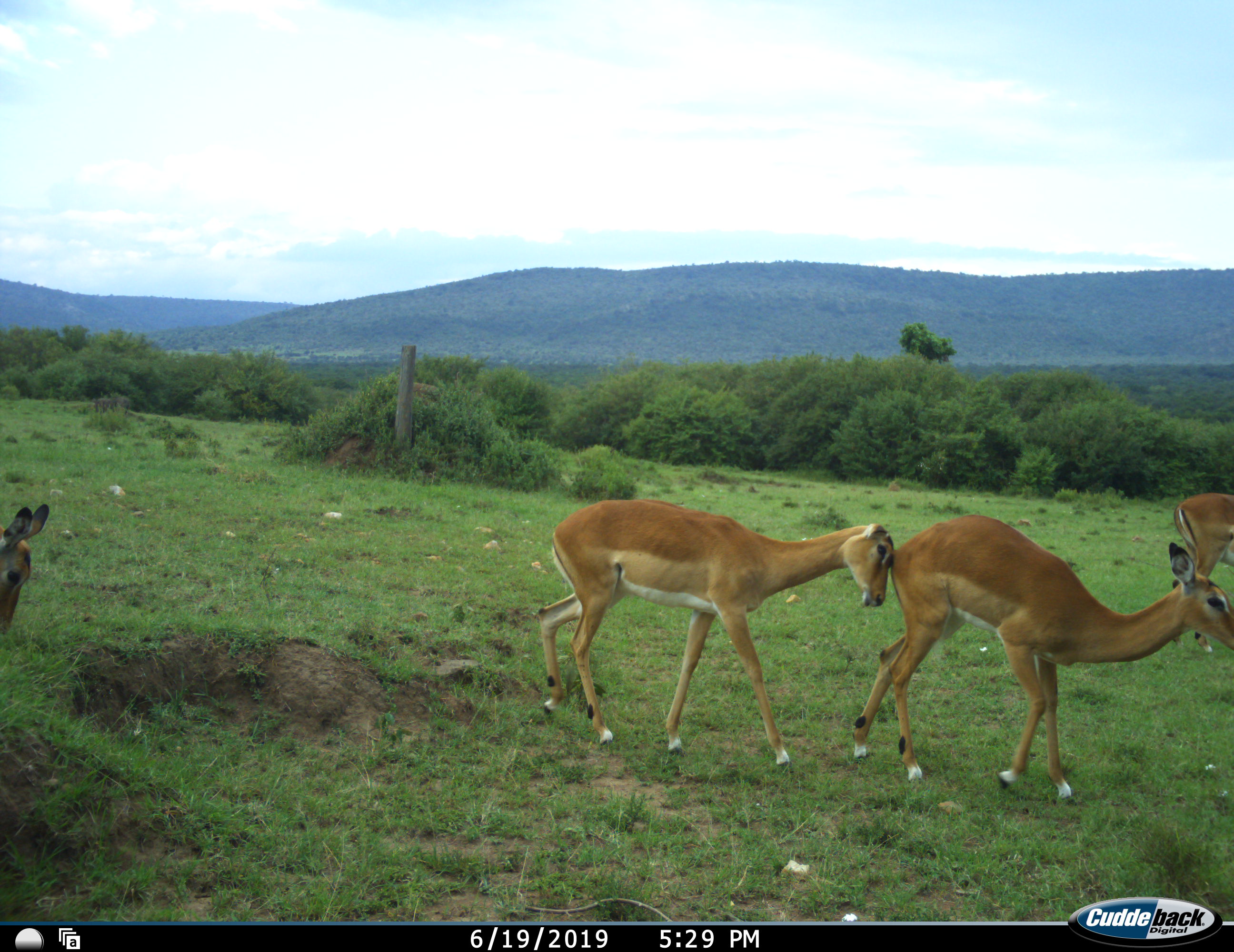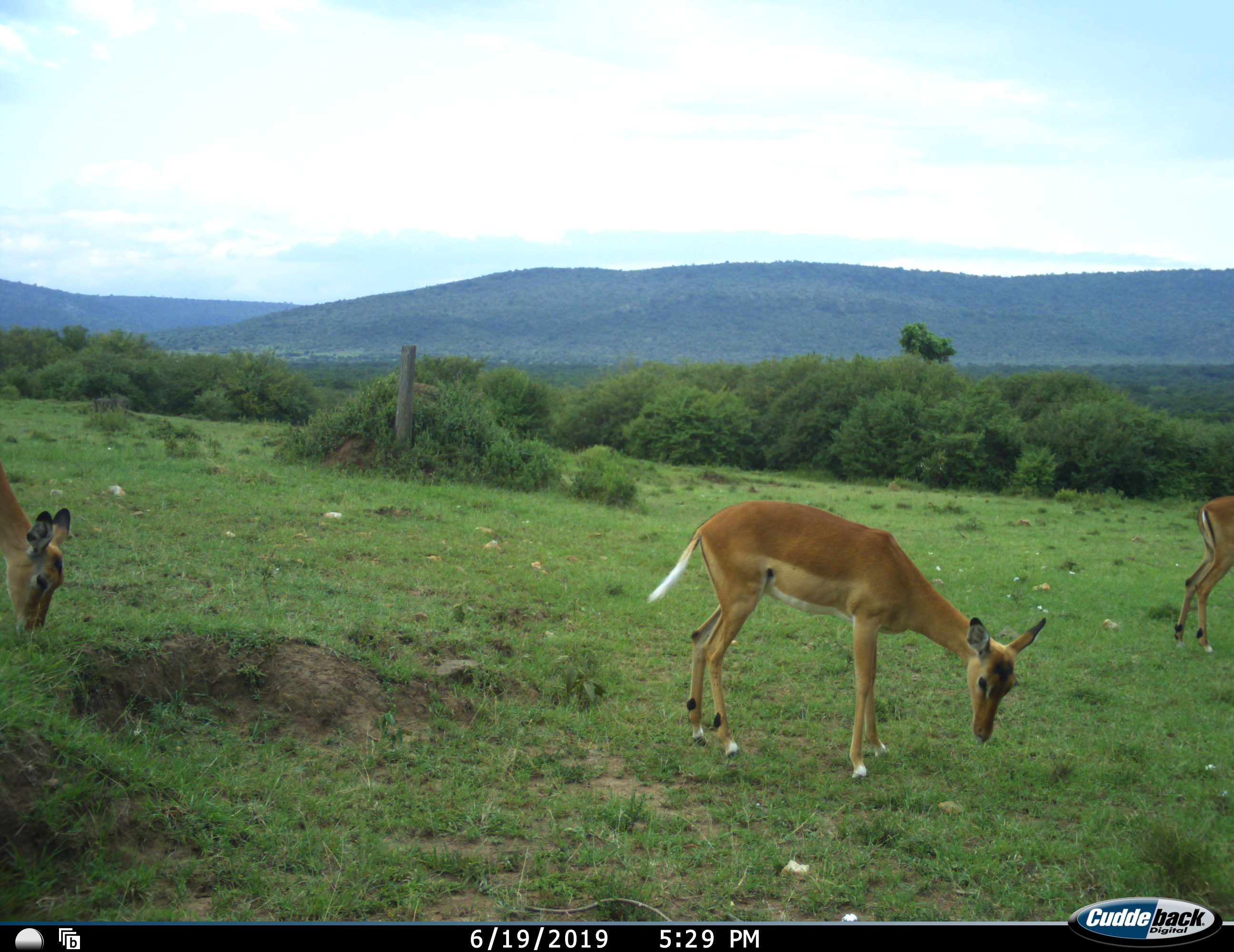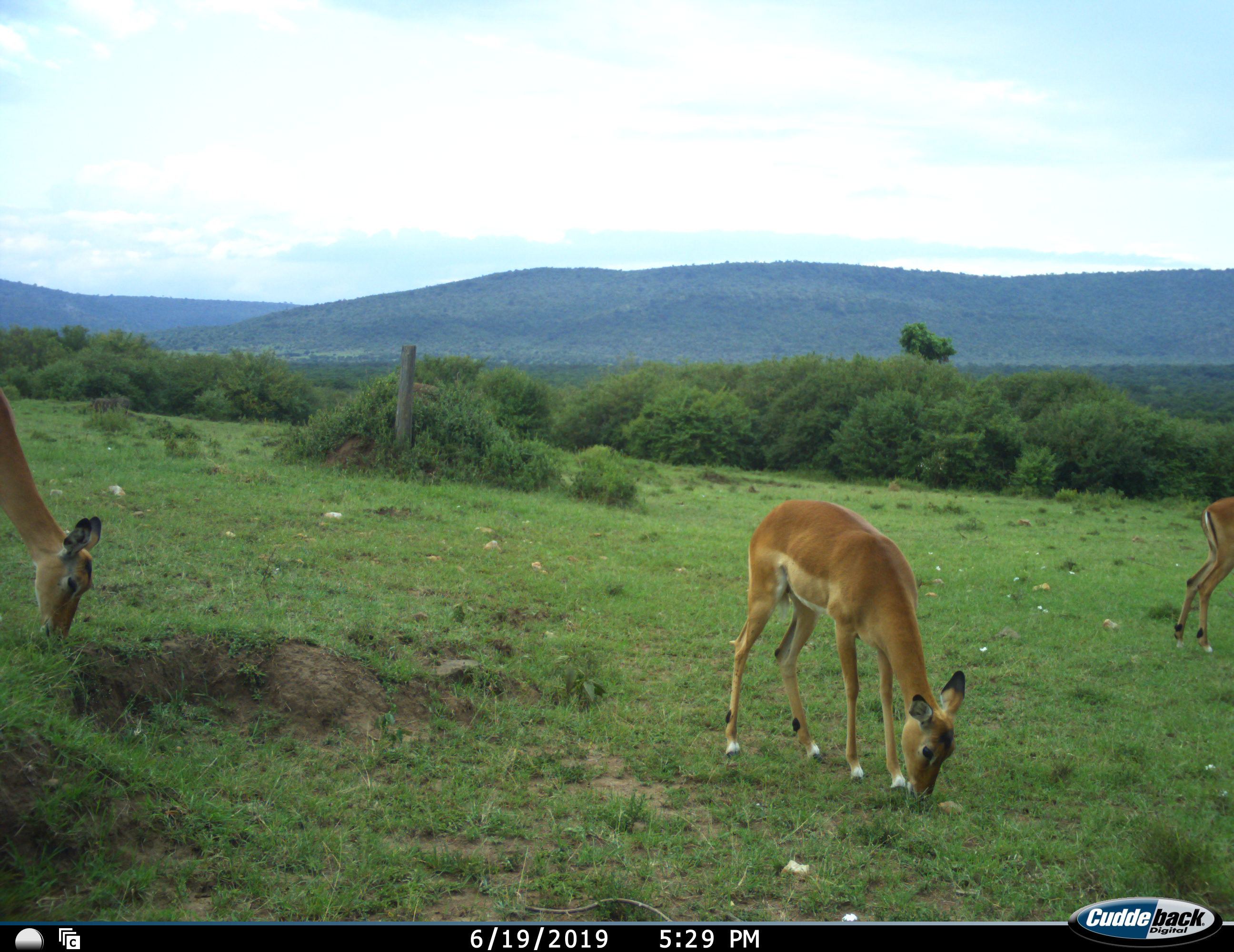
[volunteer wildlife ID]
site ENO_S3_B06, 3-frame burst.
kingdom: Animalia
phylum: Chordata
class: Mammalia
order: Artiodactyla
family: Bovidae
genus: Aepyceros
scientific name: Aepyceros melampus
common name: impala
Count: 4.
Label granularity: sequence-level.